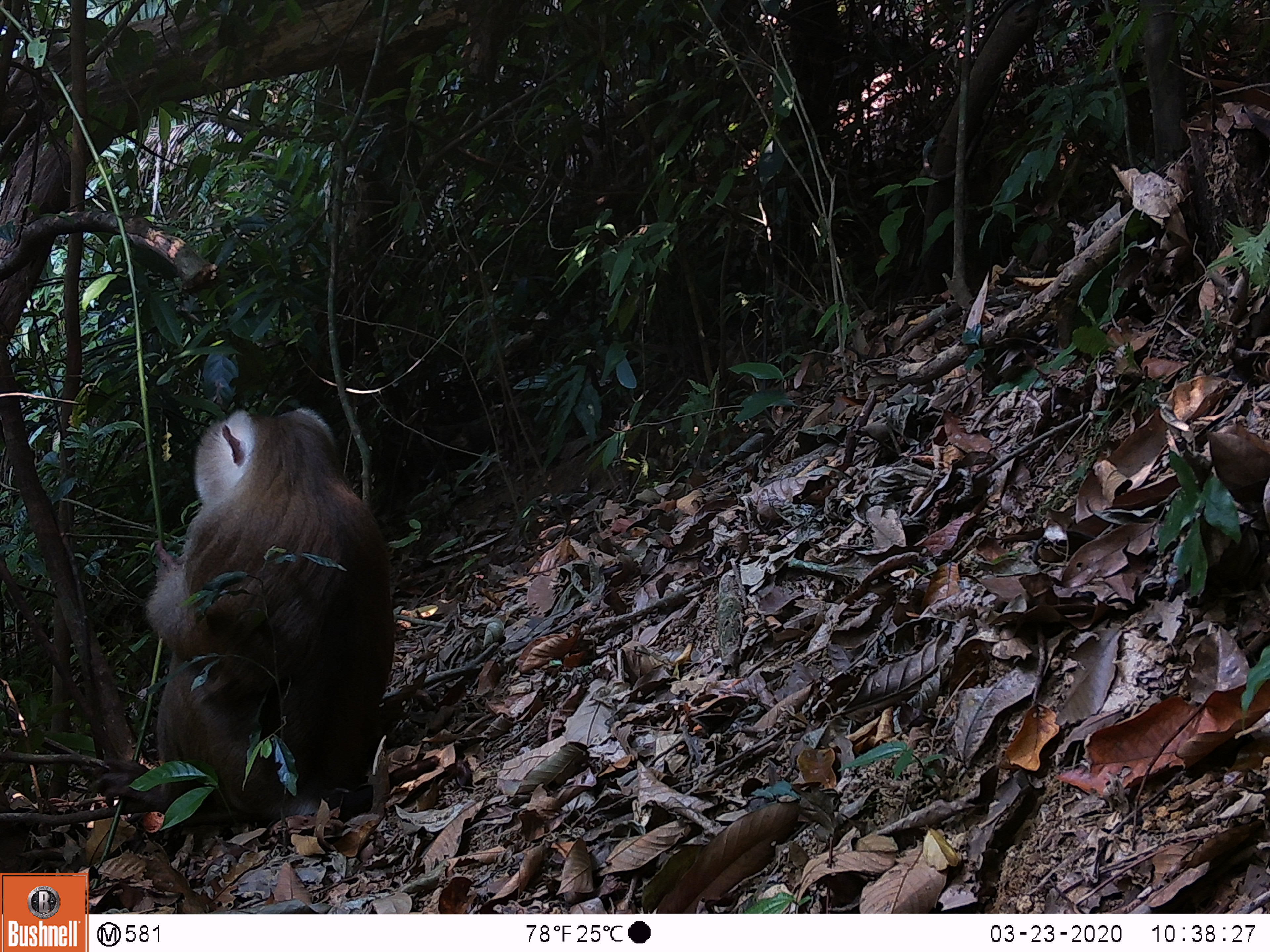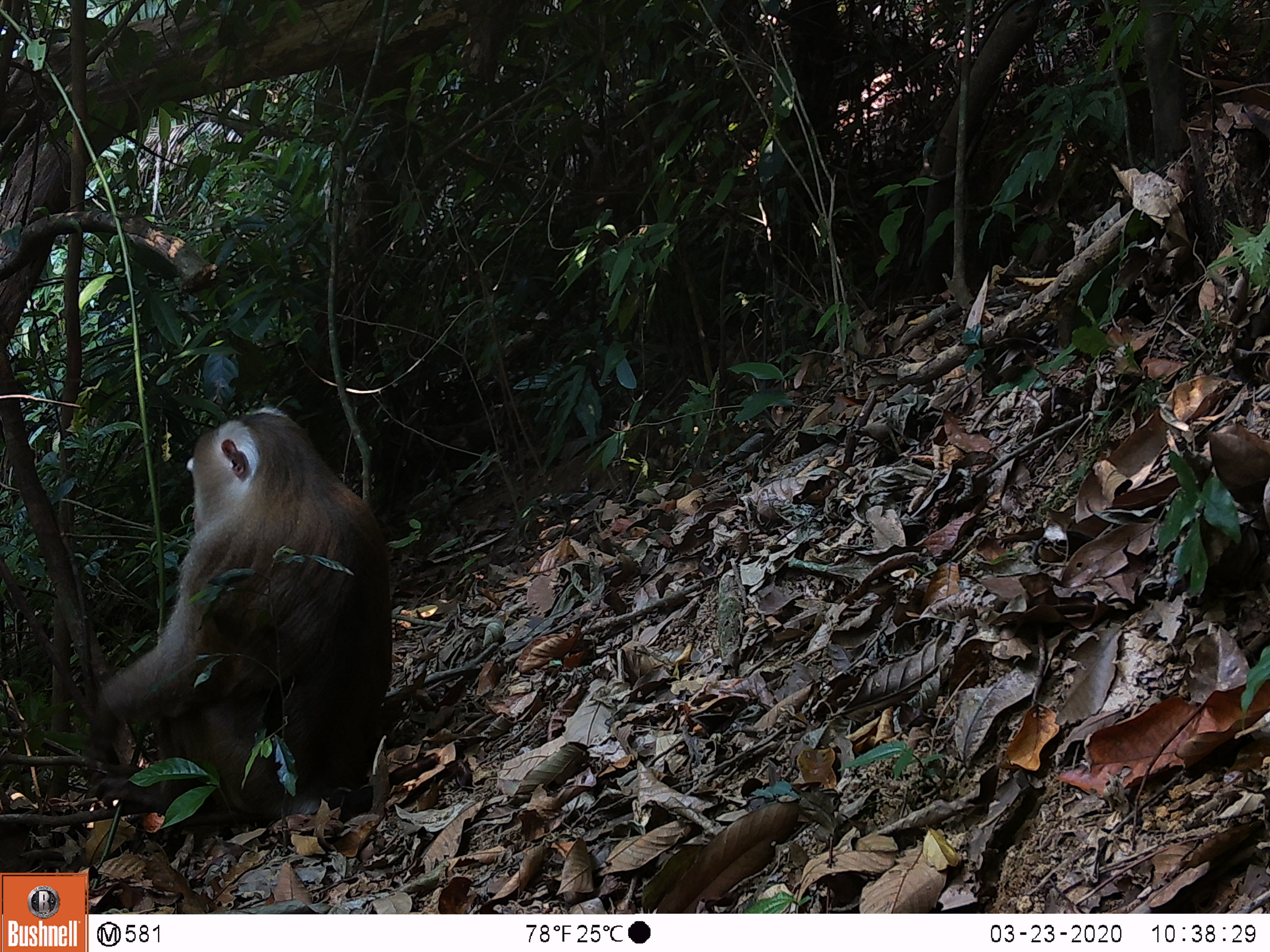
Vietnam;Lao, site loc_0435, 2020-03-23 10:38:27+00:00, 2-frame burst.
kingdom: Animalia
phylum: Chordata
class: Mammalia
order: Primates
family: Cercopithecidae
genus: Macaca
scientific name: Macaca nemestrina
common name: pig-tailed macaque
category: pig tailed macaque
Pig tailed macaque (pig-tailed macaque) (Macaca nemestrina). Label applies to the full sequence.